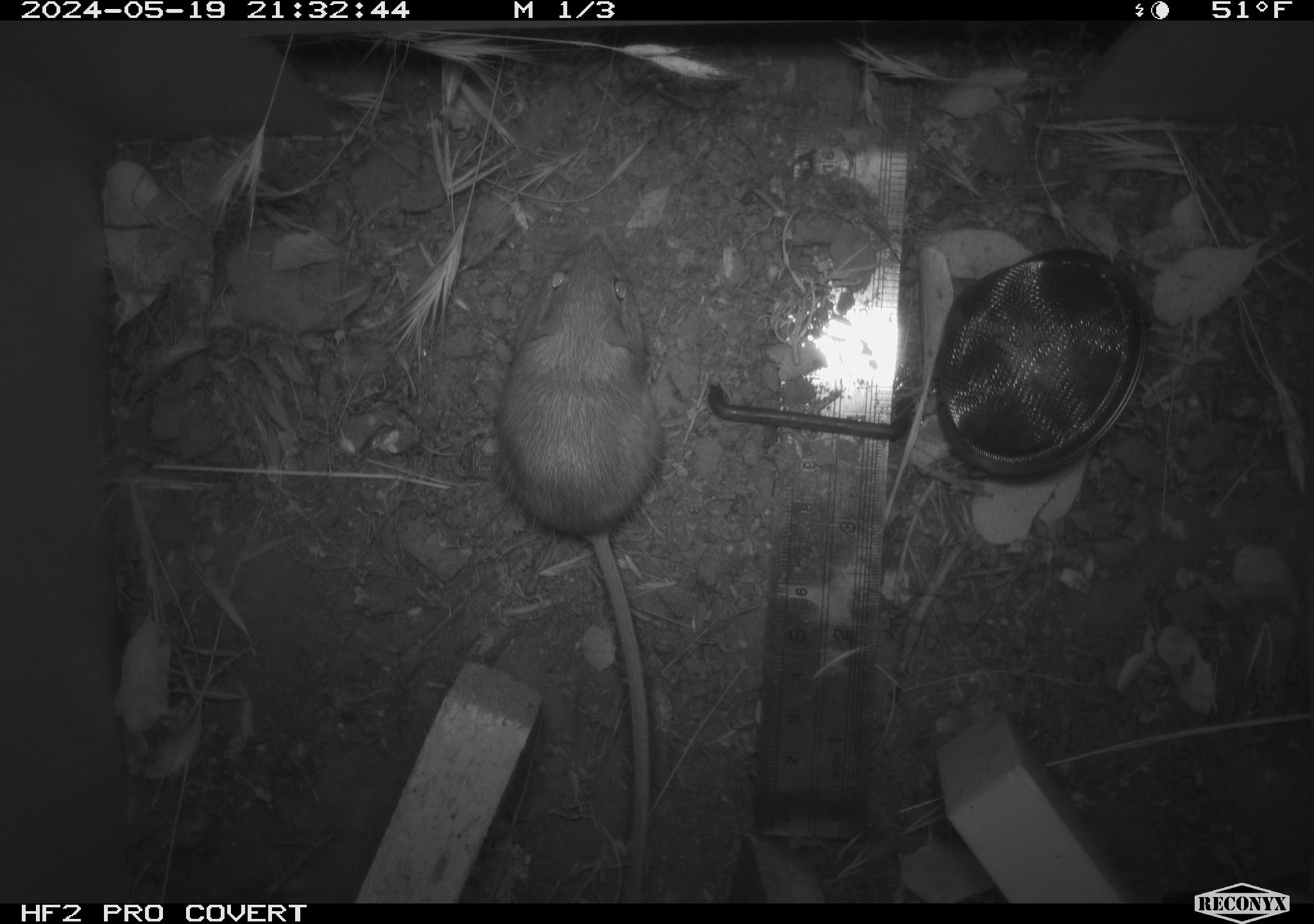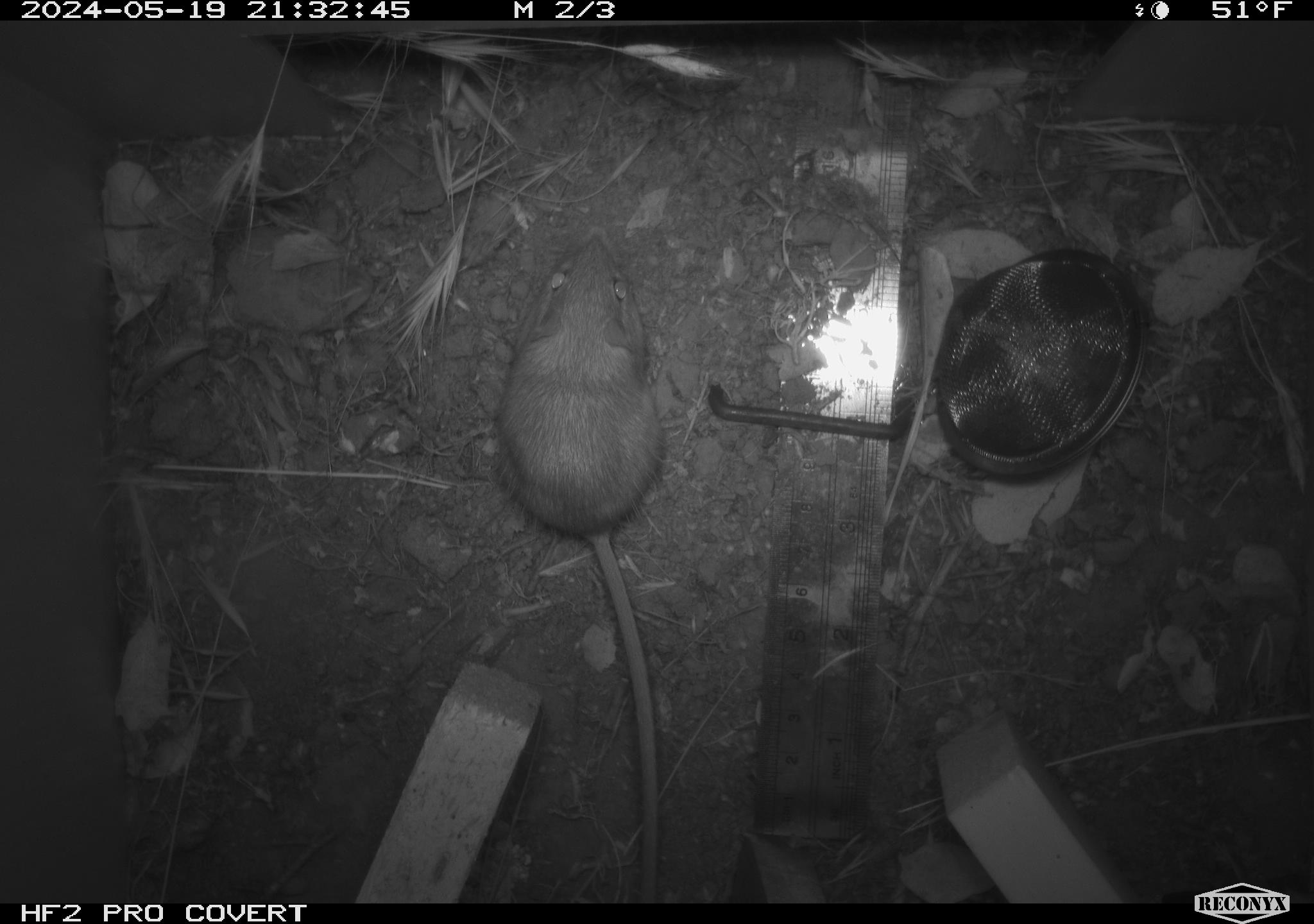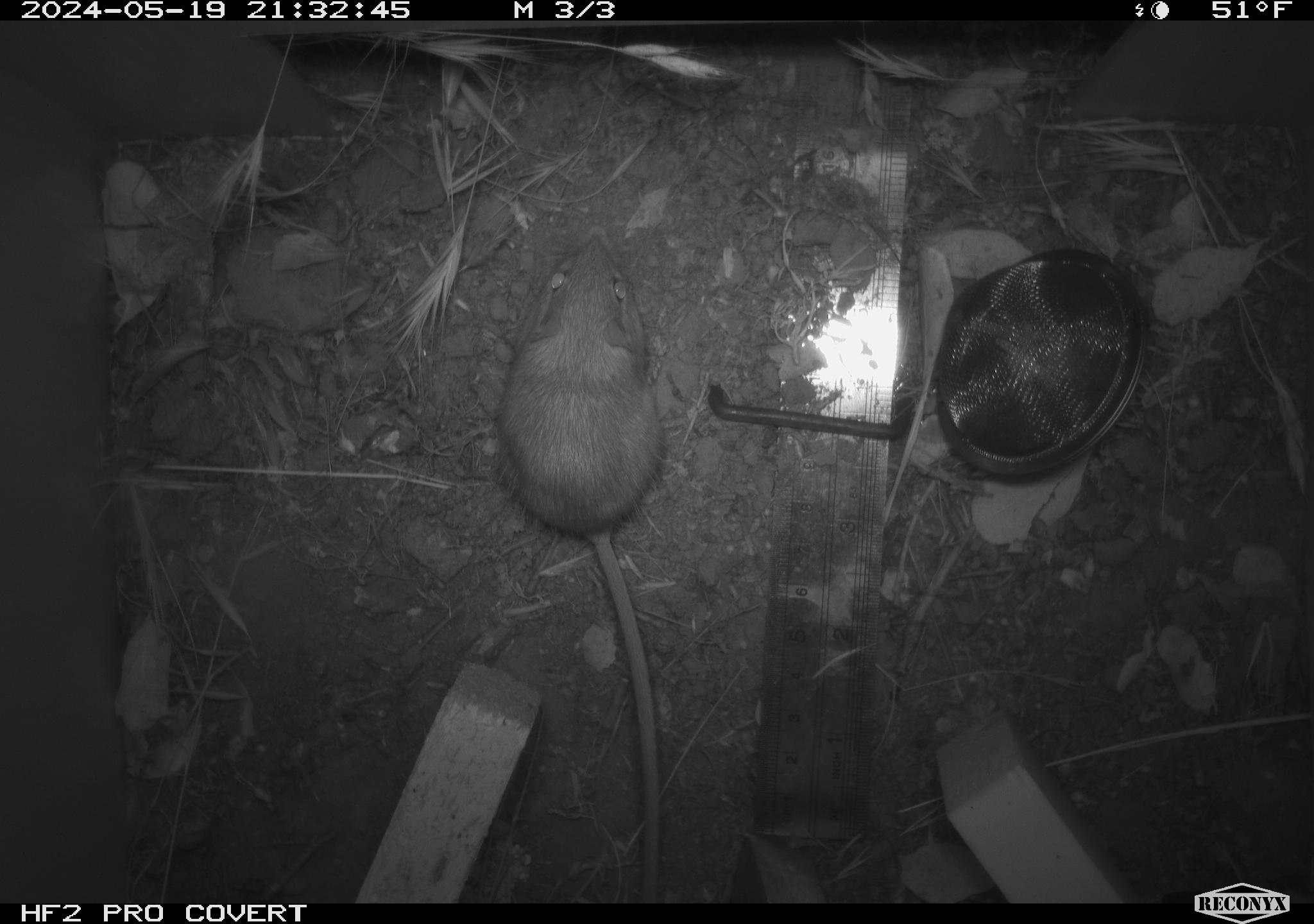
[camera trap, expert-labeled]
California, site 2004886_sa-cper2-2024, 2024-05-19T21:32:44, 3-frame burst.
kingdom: Animalia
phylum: Chordata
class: Mammalia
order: Rodentia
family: Heteromyidae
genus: Dipodomys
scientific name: Dipodomys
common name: kangaroo rats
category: dipodomys species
Dipodomys species (kangaroo rats) (Dipodomys).